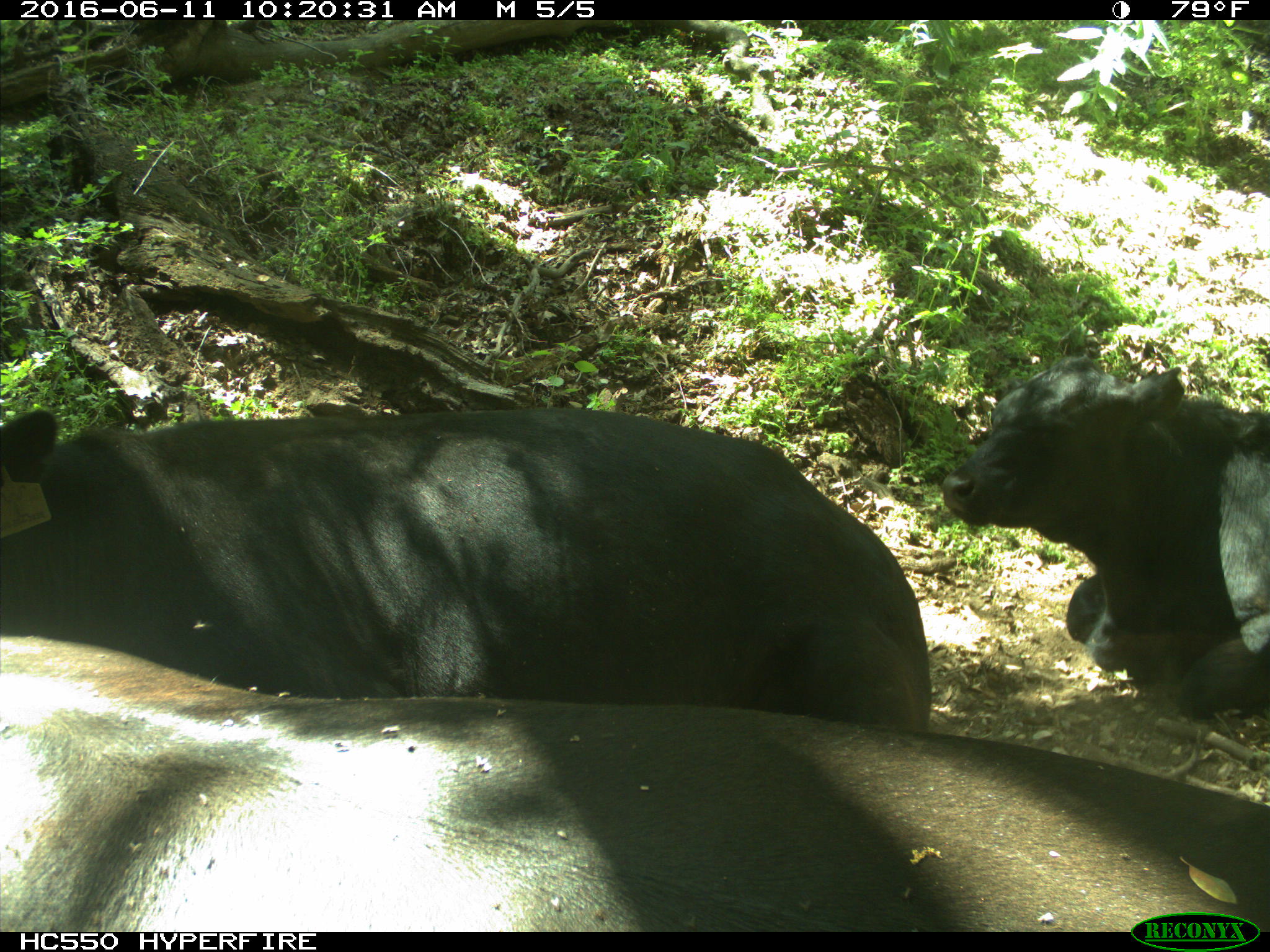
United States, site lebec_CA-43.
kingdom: Animalia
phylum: Chordata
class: Mammalia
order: Artiodactyla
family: Bovidae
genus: Bos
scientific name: Bos taurus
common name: domestic cow